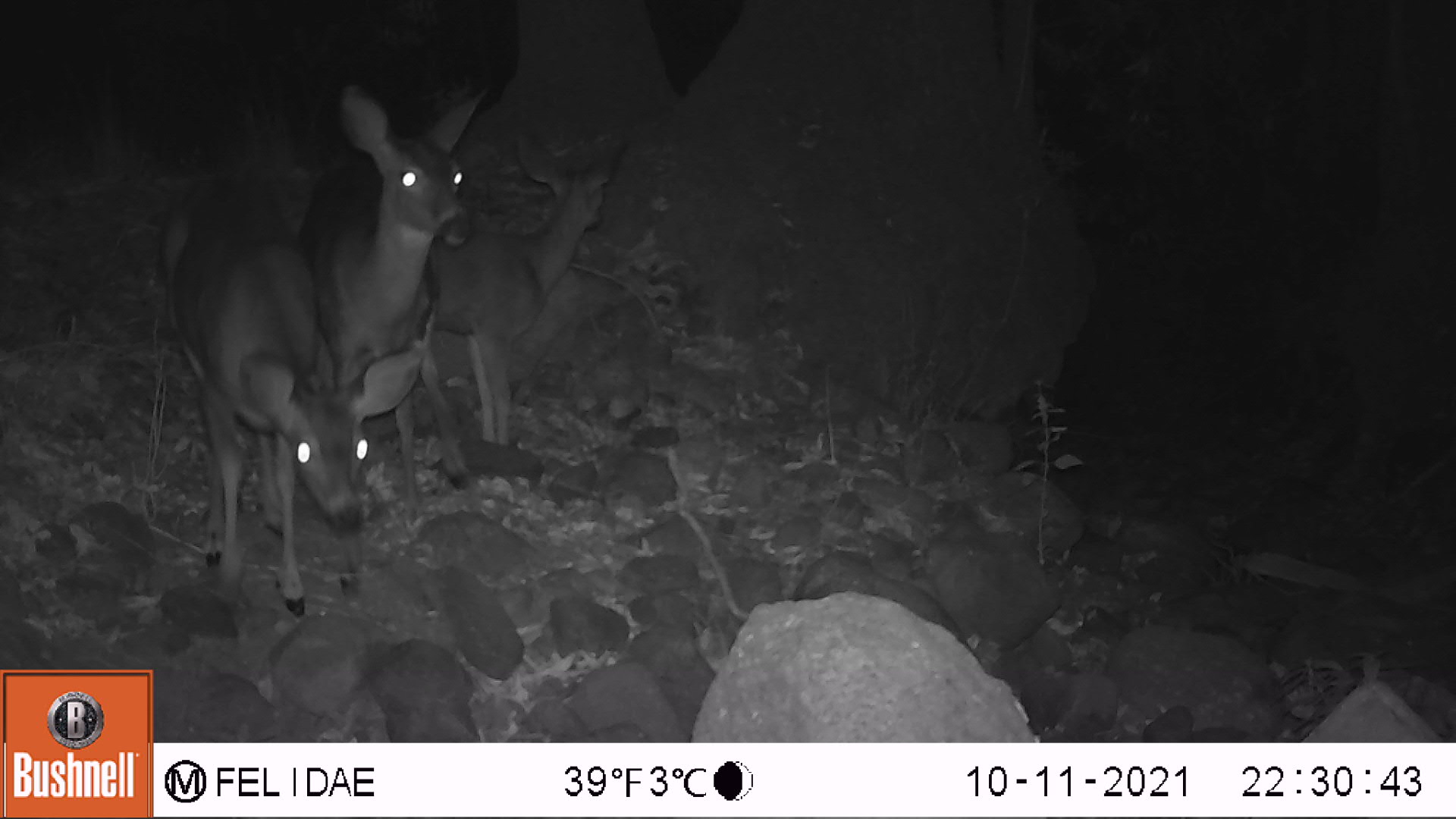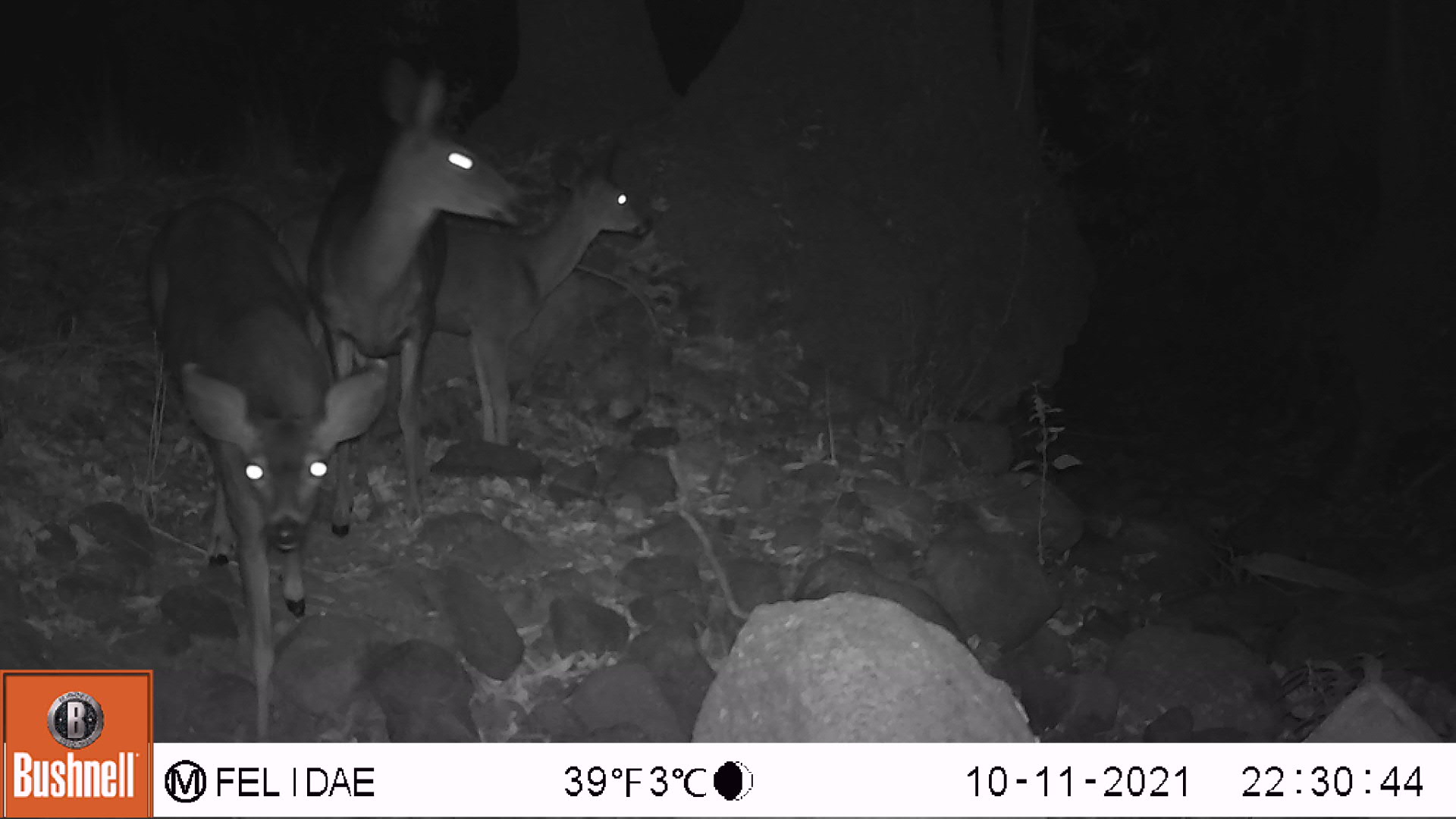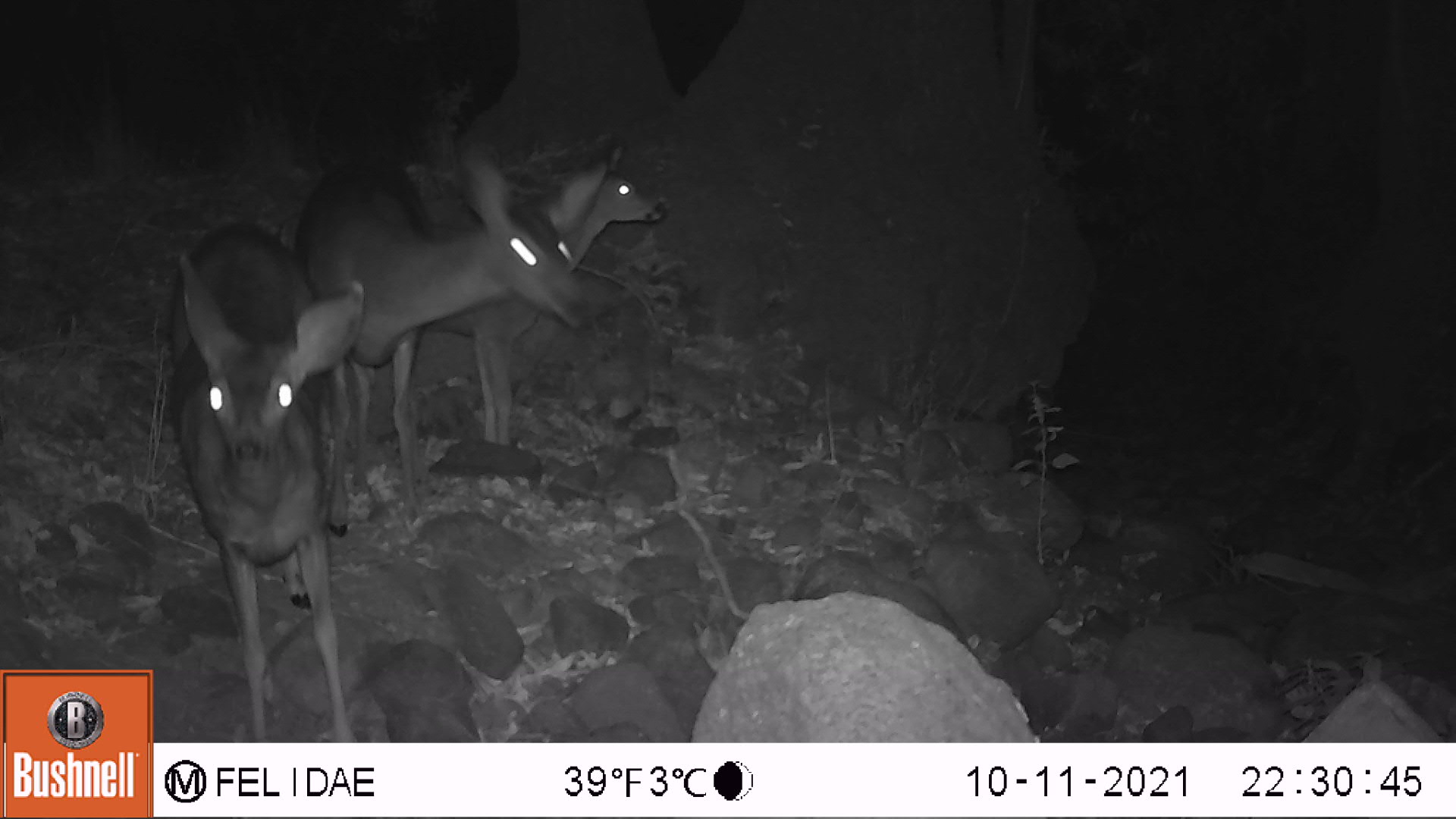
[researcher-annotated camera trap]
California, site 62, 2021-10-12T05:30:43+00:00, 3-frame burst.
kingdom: Animalia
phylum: Chordata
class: Mammalia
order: Artiodactyla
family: Cervidae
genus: Odocoileus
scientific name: Odocoileus hemionus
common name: mule deer